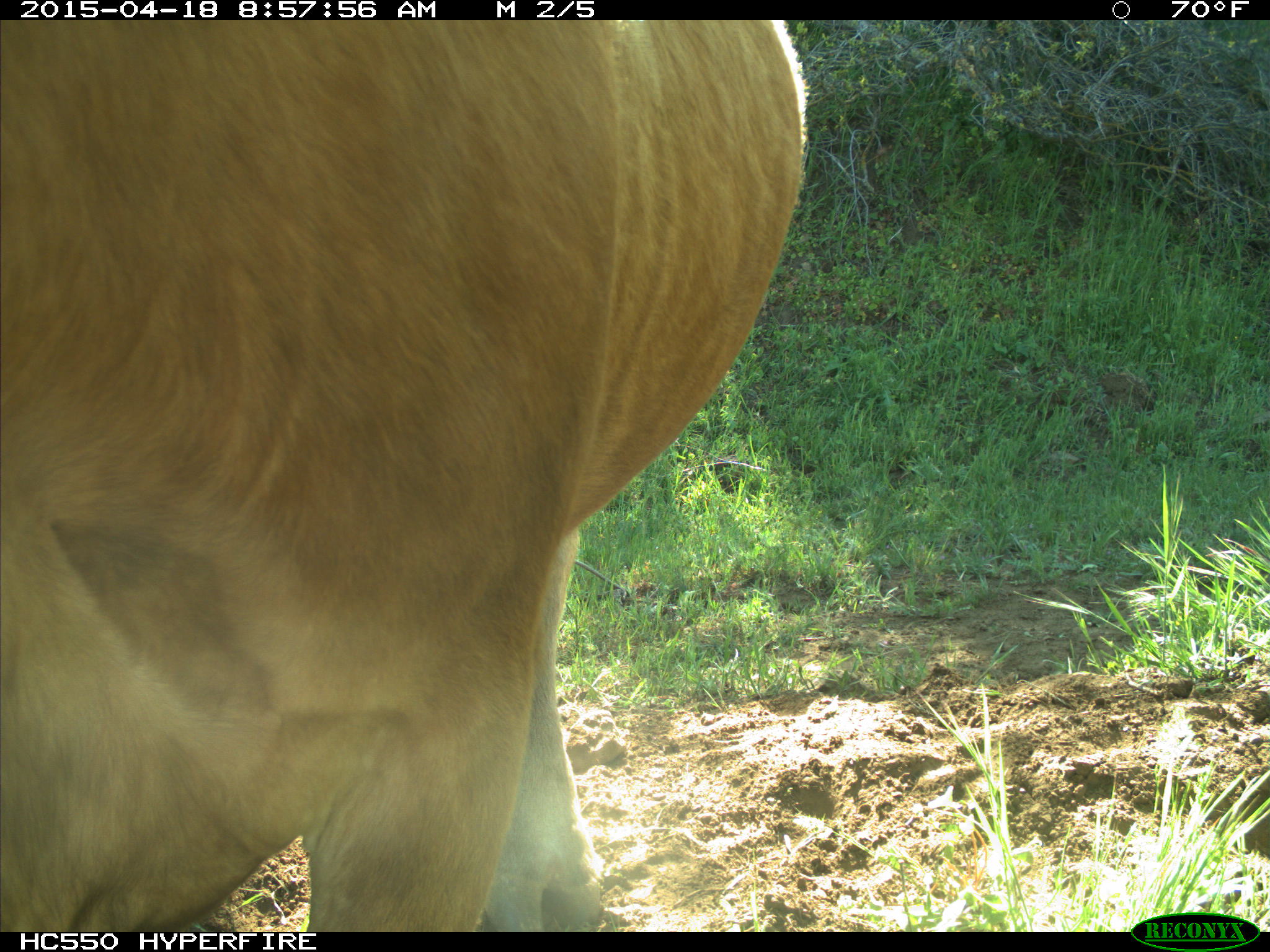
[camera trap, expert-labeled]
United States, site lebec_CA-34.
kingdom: Animalia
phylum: Chordata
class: Mammalia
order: Artiodactyla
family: Bovidae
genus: Bos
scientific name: Bos taurus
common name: domestic cow